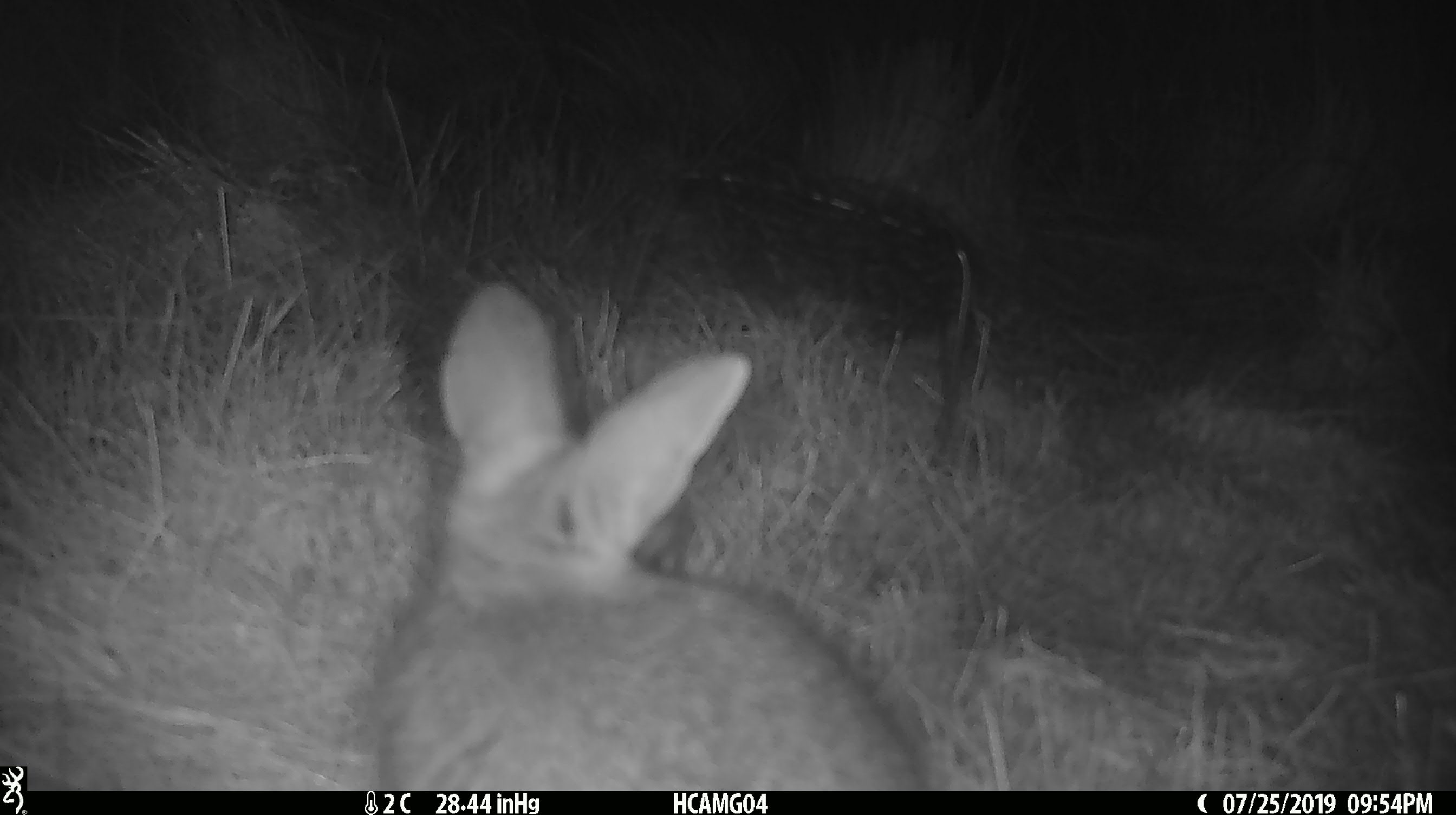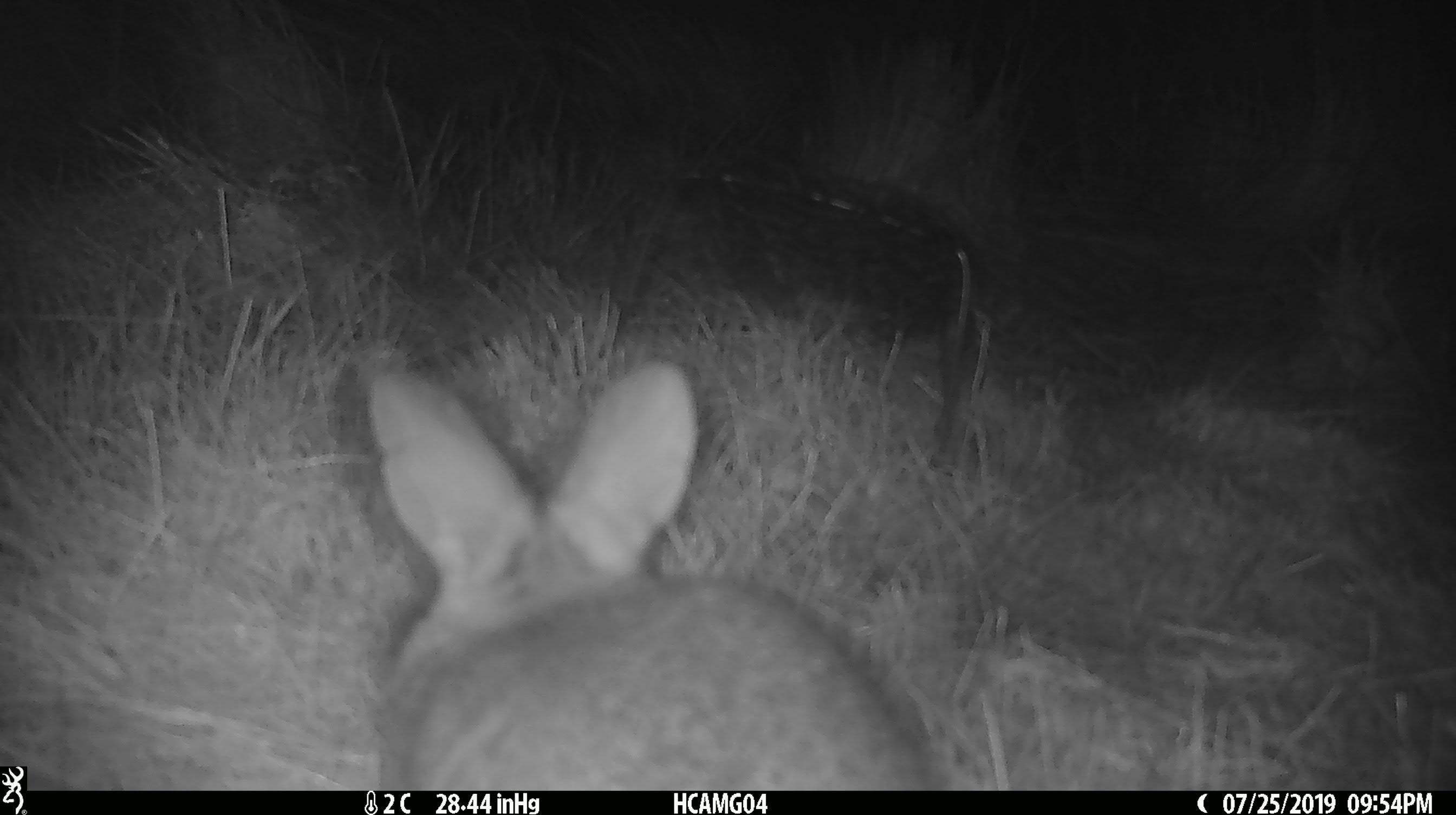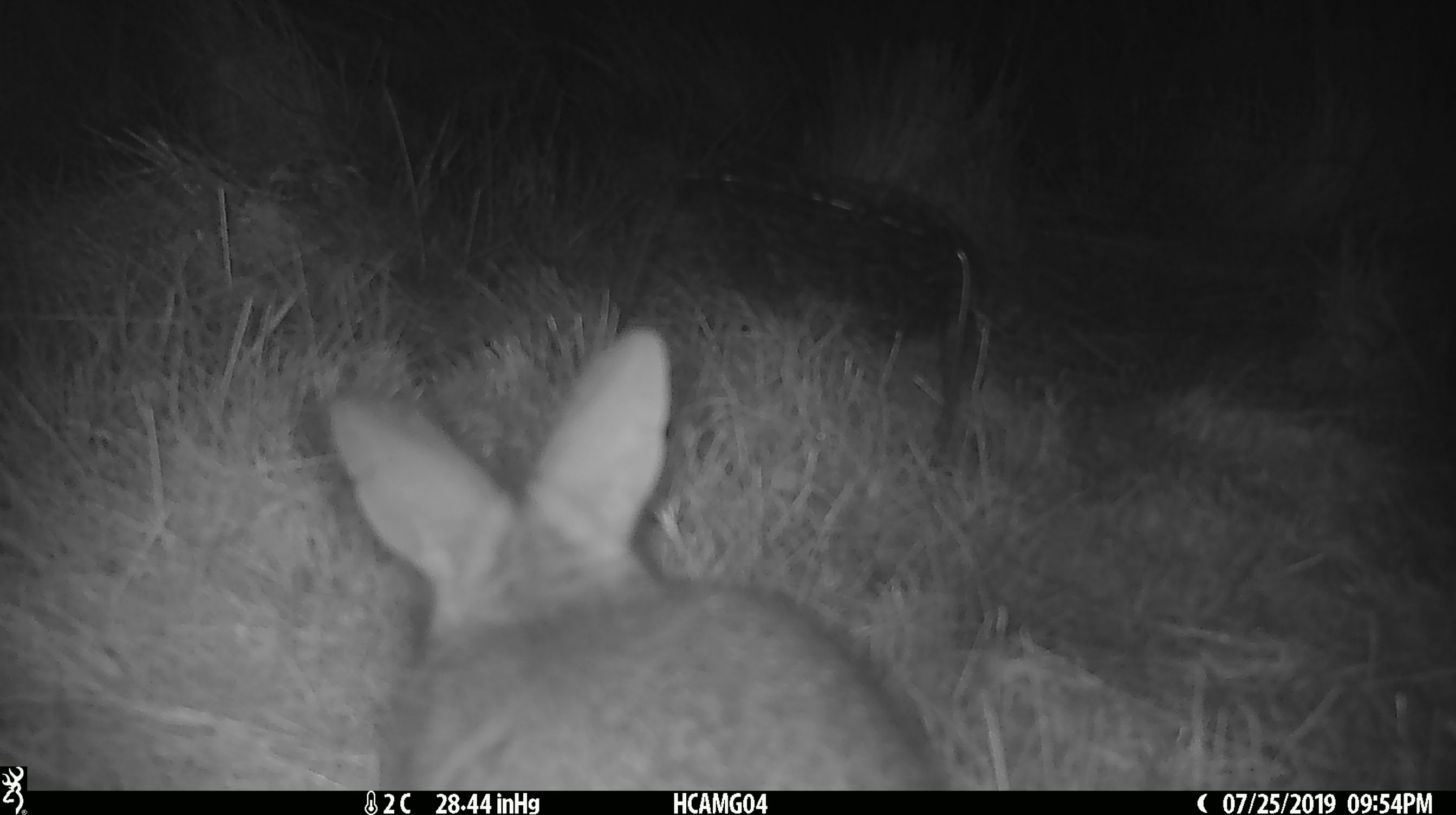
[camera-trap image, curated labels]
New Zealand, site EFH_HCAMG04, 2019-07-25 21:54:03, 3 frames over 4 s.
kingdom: Animalia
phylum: Chordata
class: Mammalia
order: Lagomorpha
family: Leporidae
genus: Oryctolagus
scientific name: Oryctolagus cuniculus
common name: european rabbit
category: rabbit